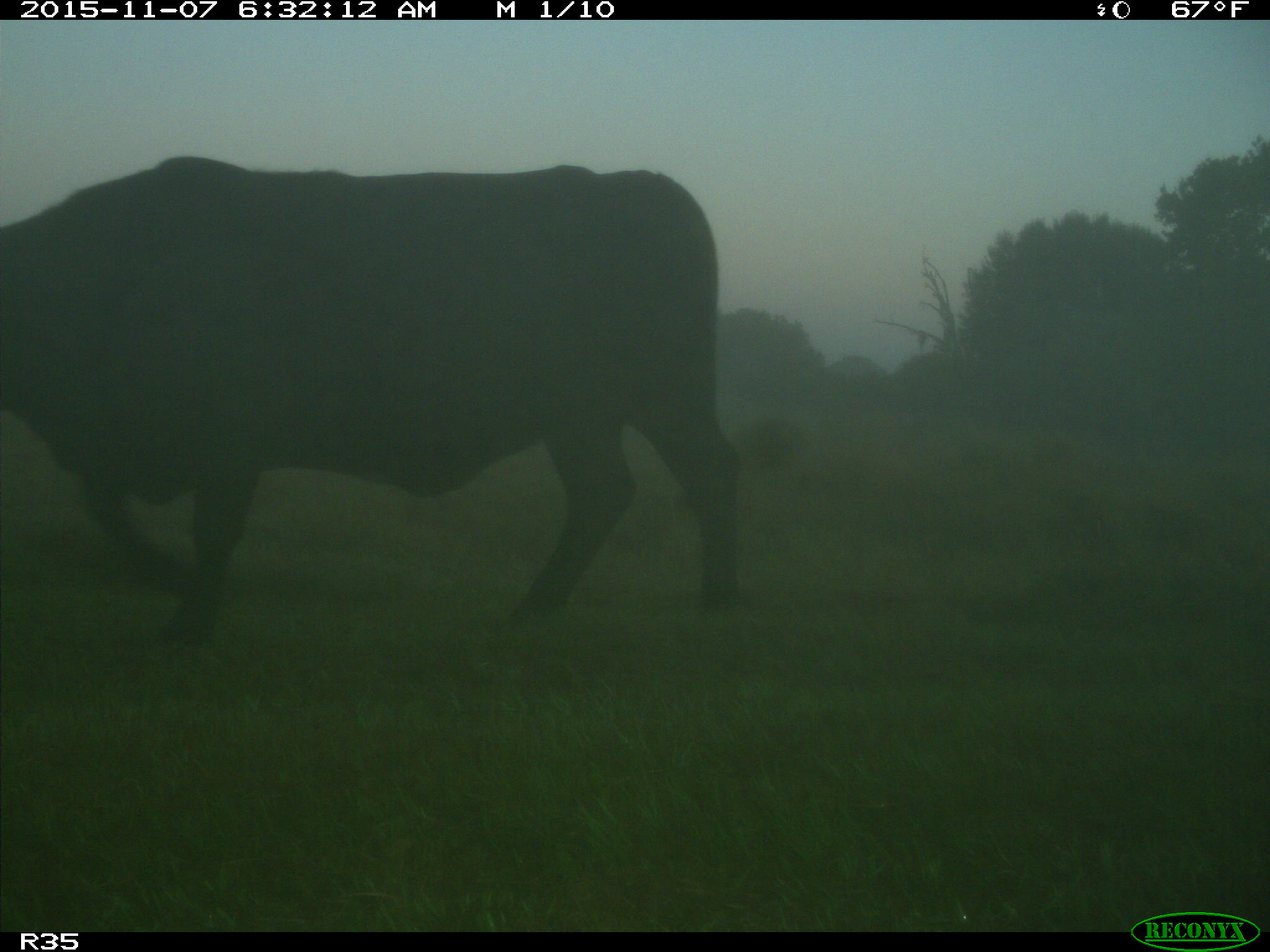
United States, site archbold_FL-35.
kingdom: Animalia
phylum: Chordata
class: Mammalia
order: Artiodactyla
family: Bovidae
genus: Bos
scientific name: Bos taurus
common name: domestic cow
Bos taurus (domestic cow).